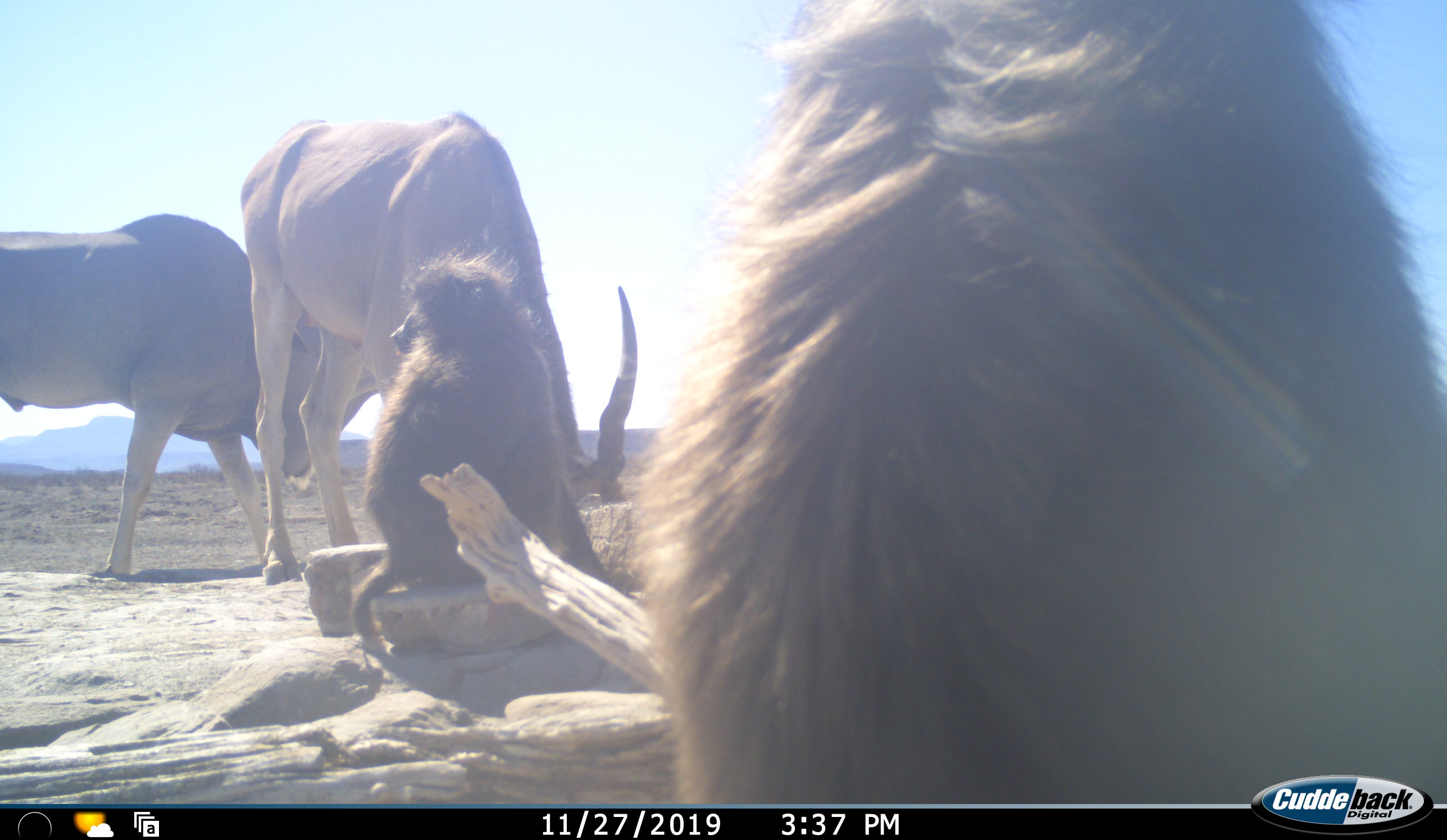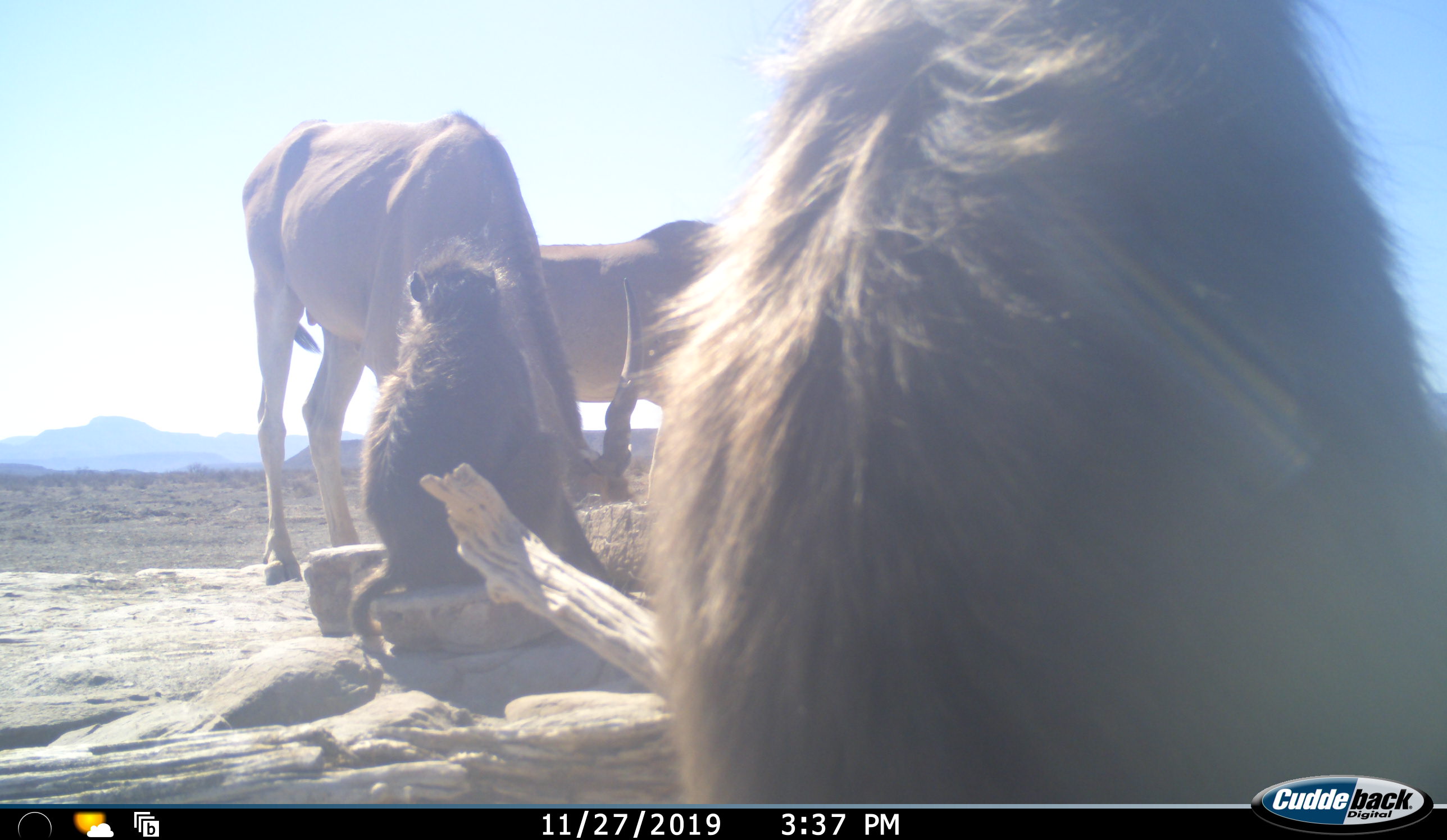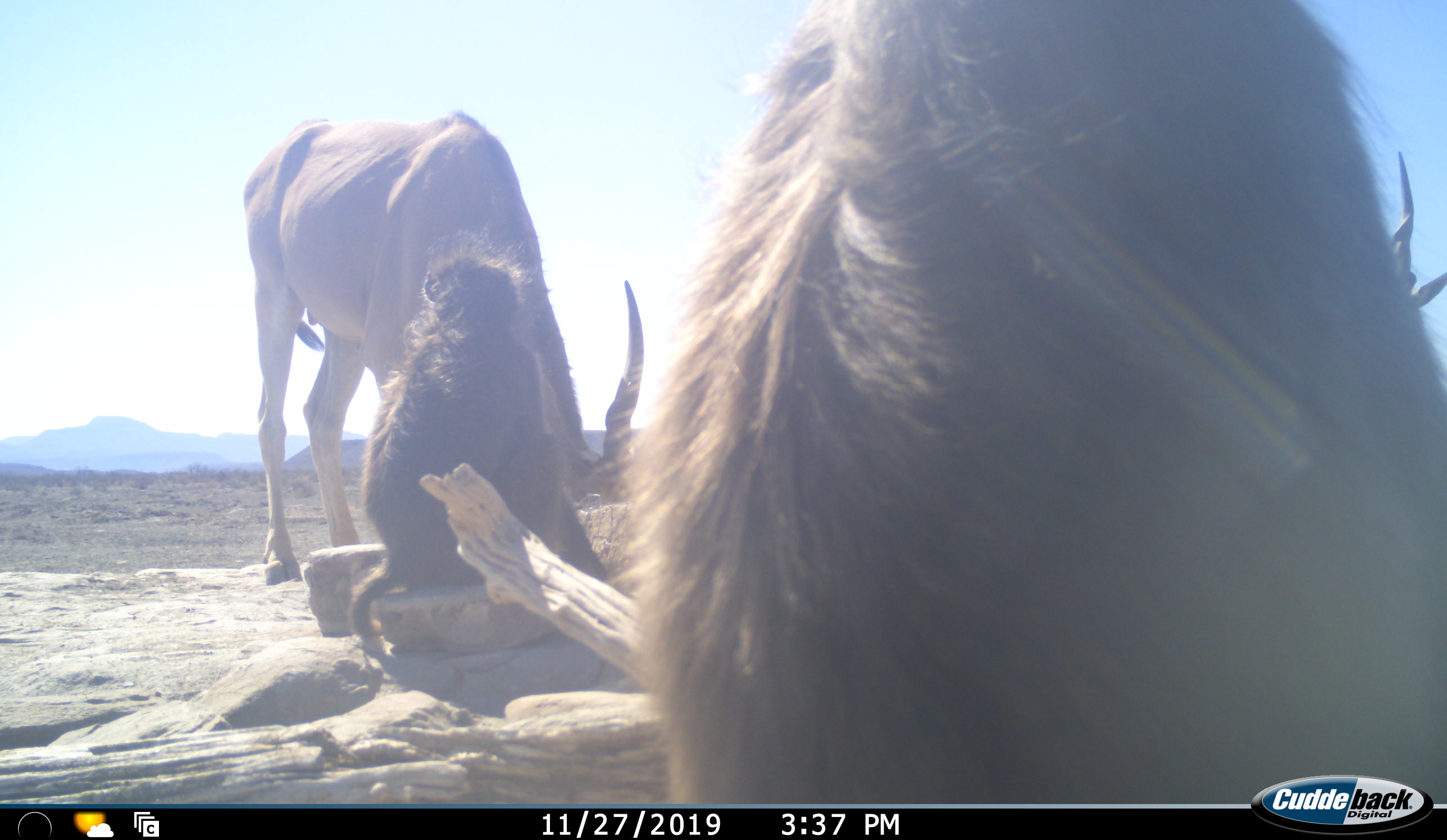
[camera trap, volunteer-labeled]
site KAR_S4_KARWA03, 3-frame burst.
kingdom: Animalia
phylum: Chordata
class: Mammalia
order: Primates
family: Cercopithecidae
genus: Papio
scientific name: Papio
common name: baboon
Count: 2.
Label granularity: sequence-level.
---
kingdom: Animalia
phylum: Chordata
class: Mammalia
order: Artiodactyla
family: Bovidae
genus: Tragelaphus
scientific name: Tragelaphus oryx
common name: eland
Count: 2.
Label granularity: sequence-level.